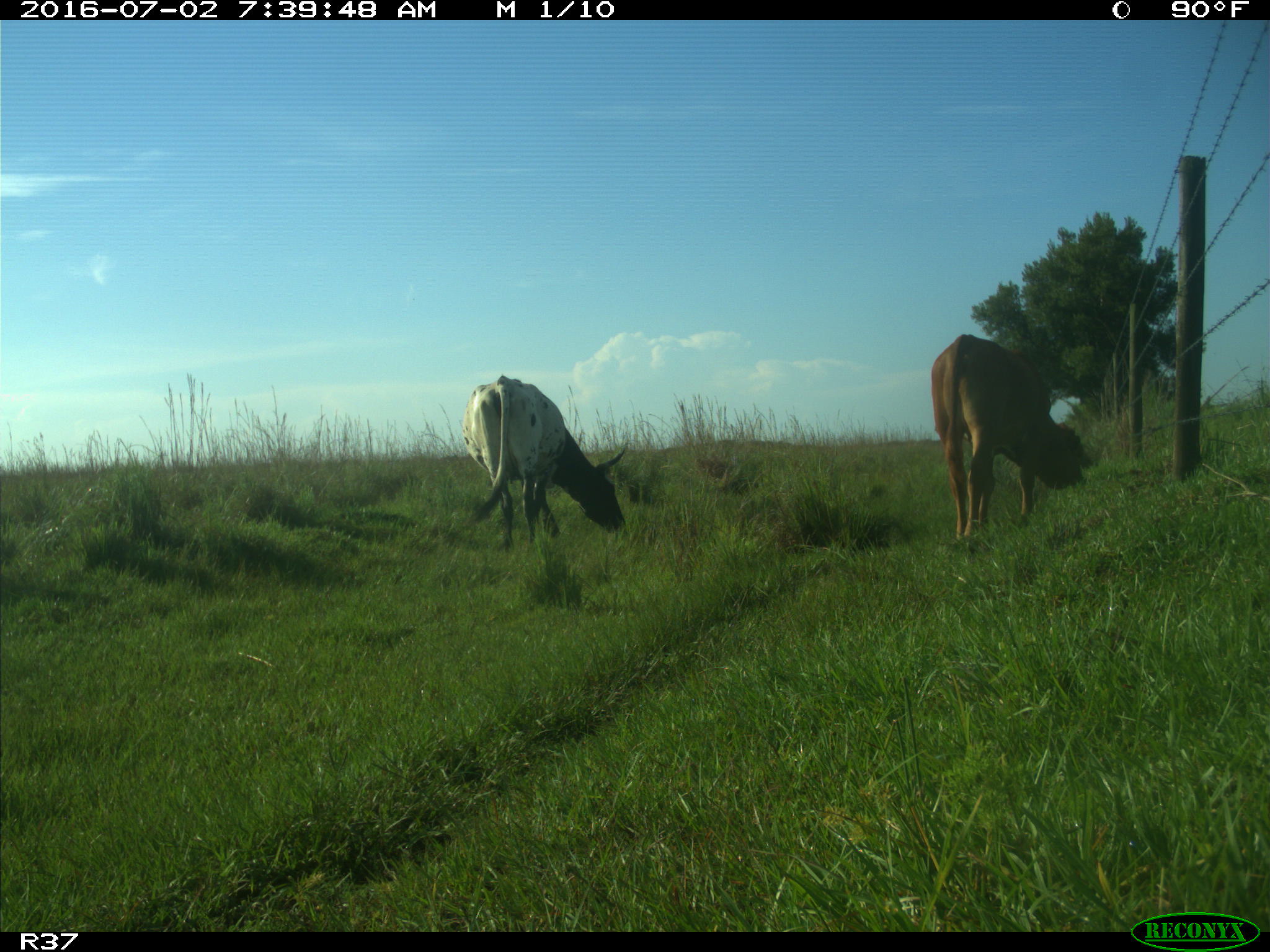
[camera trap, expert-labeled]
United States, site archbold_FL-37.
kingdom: Animalia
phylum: Chordata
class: Mammalia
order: Artiodactyla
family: Bovidae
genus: Bos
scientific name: Bos taurus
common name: domestic cow